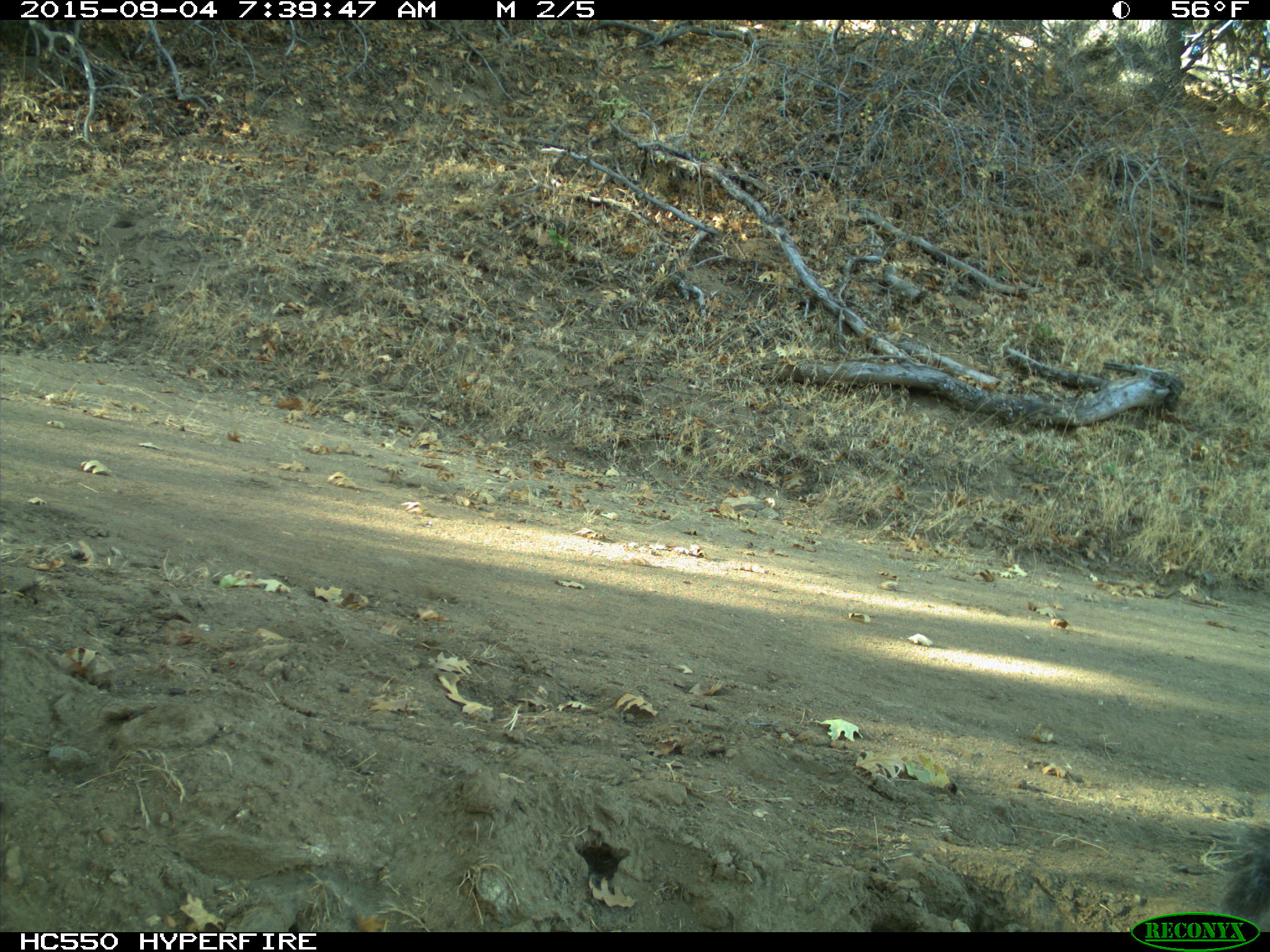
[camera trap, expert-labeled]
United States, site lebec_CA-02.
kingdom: Animalia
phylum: Chordata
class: Mammalia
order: Rodentia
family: Sciuridae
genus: Sciurus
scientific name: Sciurus carolinensis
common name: eastern gray squirrel